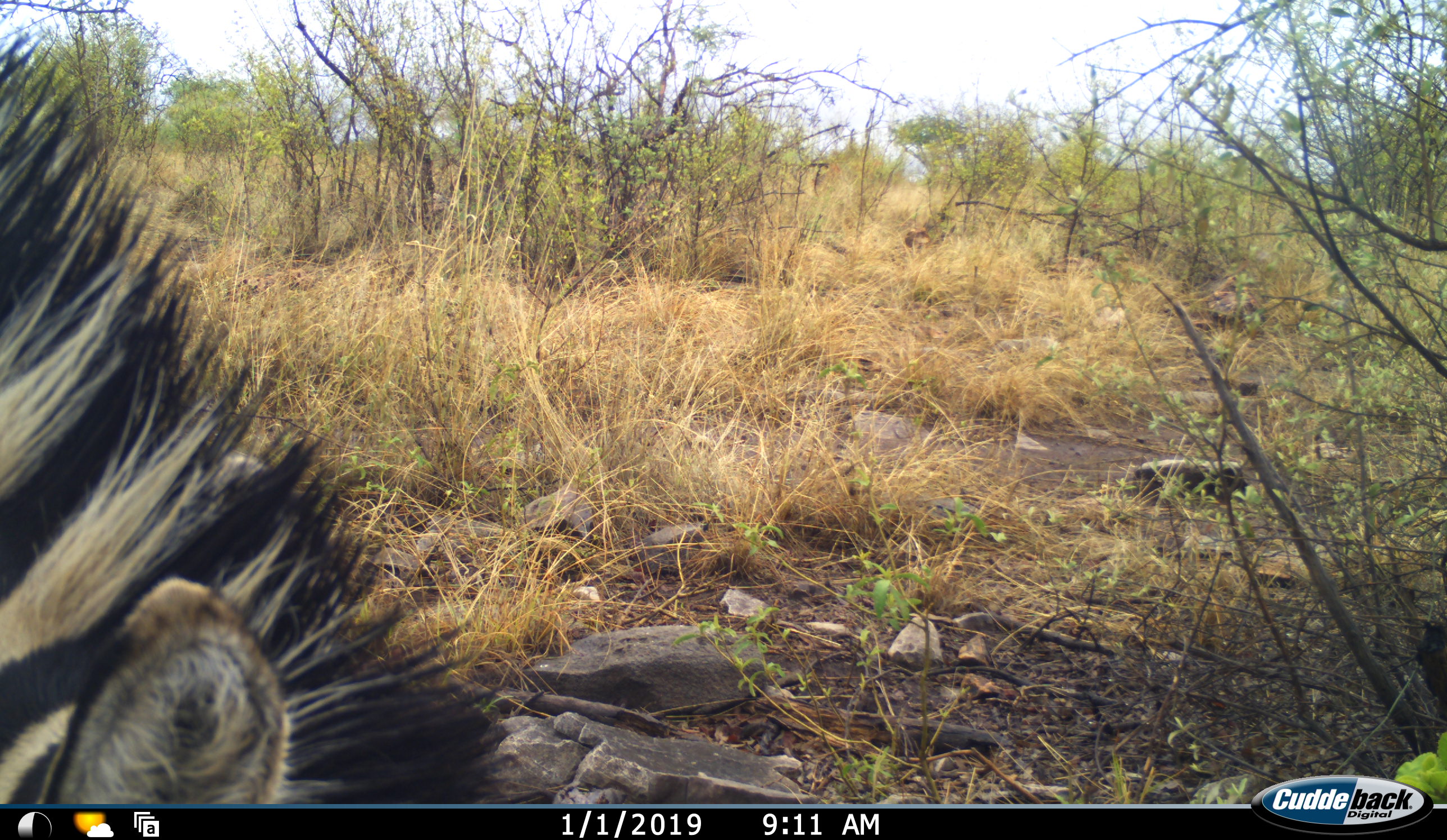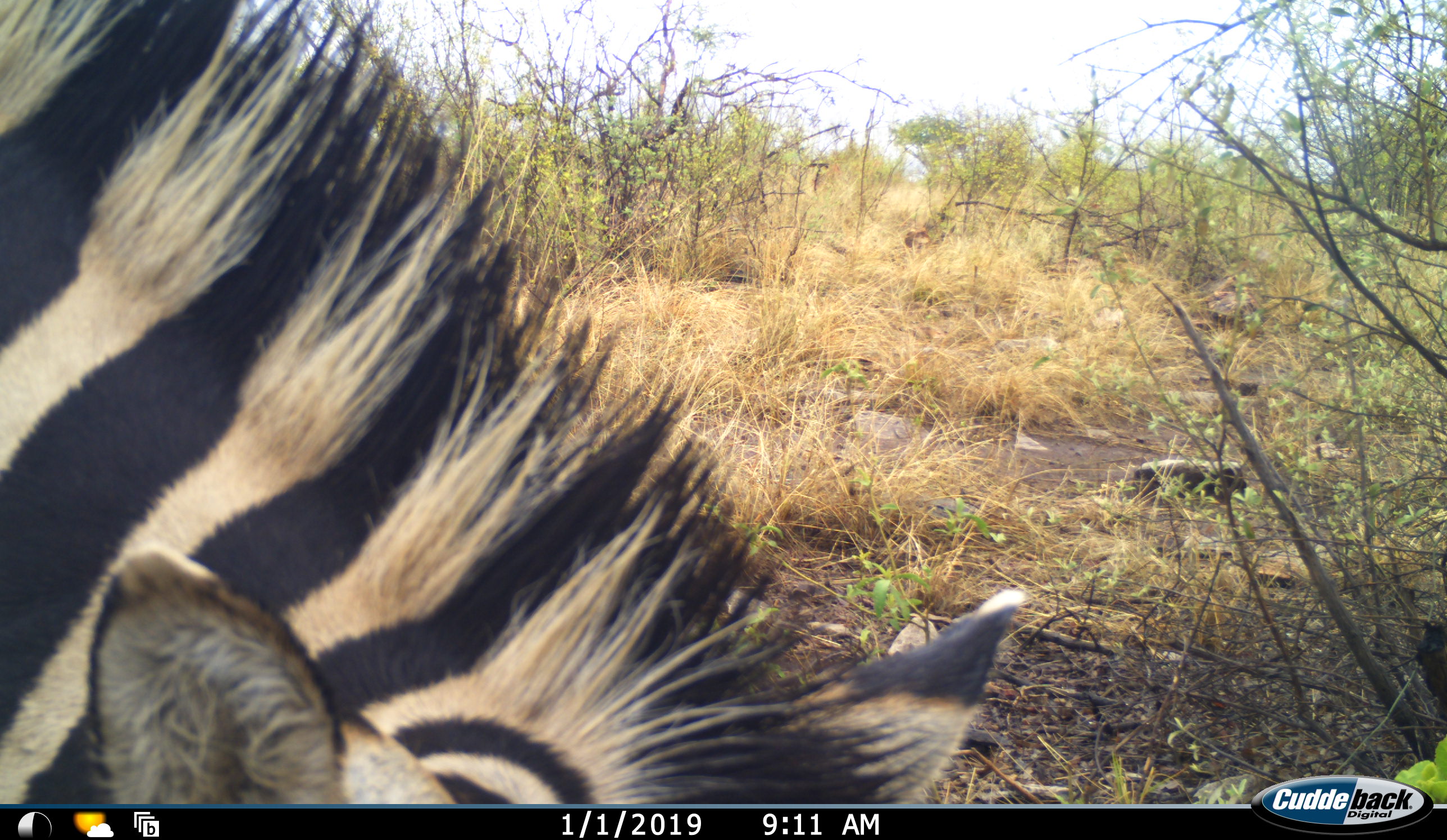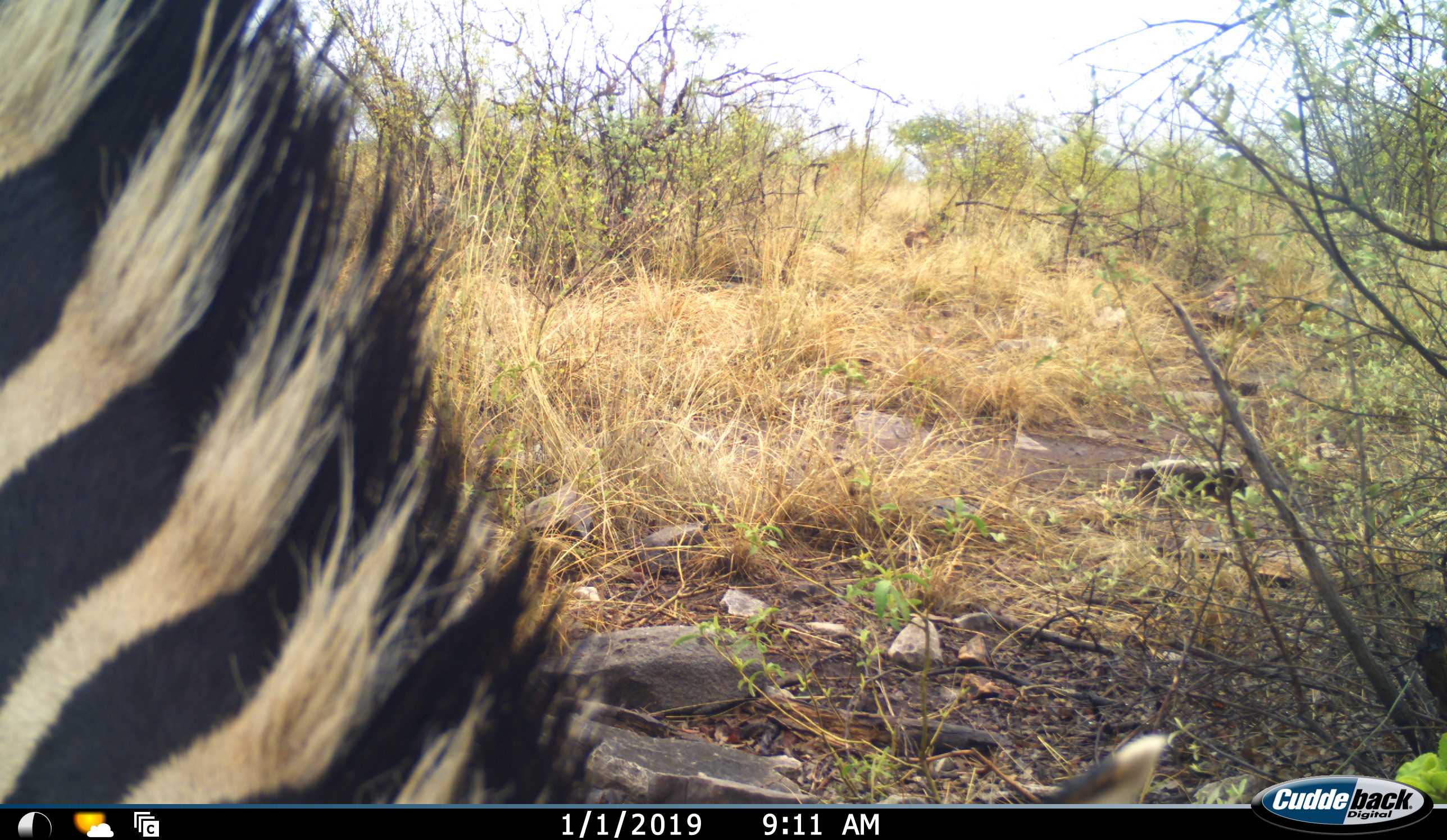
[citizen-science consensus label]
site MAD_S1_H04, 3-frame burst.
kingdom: Animalia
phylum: Chordata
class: Mammalia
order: Perissodactyla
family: Equidae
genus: Equus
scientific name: Equus quagga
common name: plains zebra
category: zebraplains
Zebraplains (plains zebra) (Equus quagga), count 1. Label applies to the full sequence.